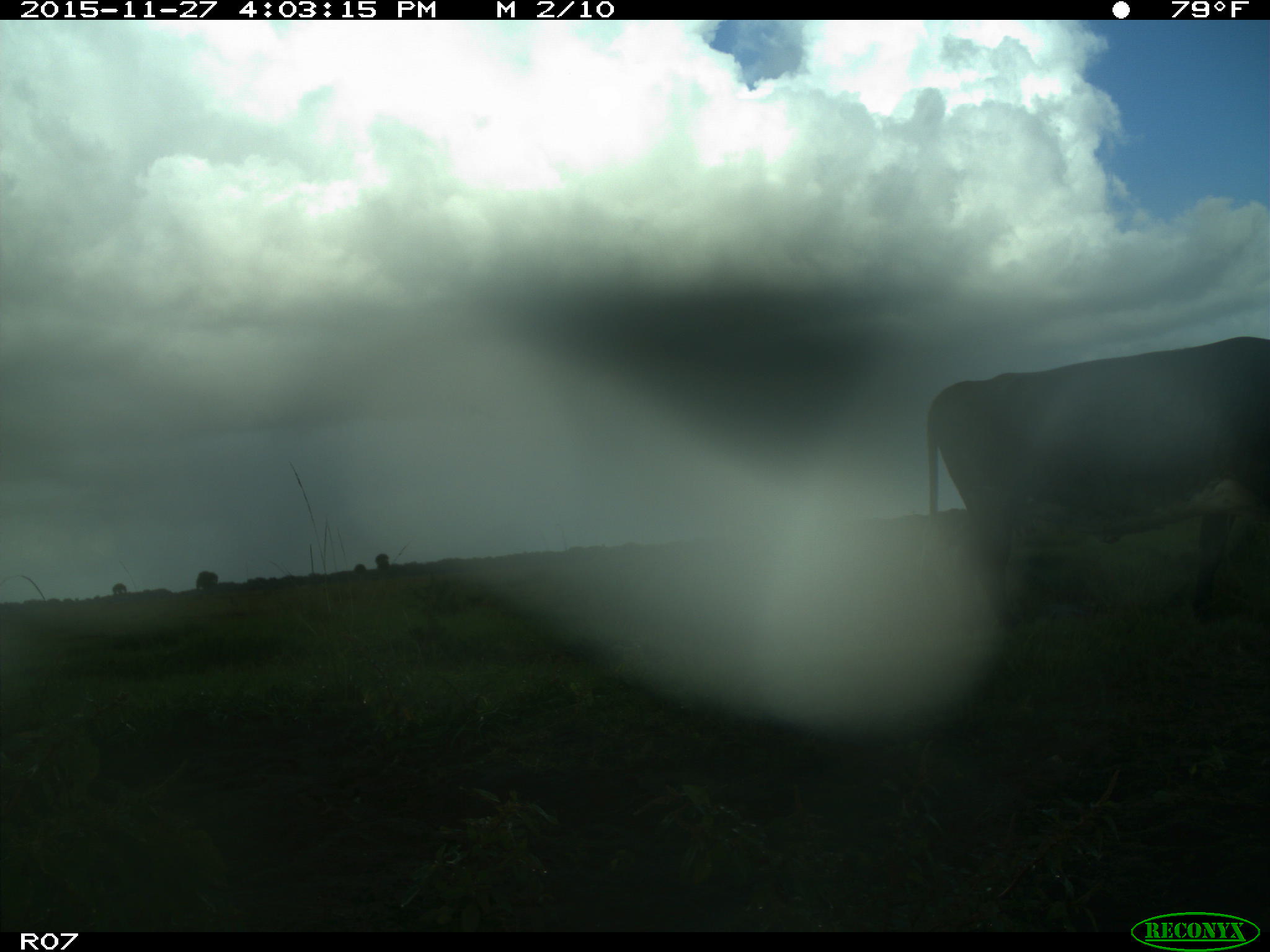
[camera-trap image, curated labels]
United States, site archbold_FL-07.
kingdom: Animalia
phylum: Chordata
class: Mammalia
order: Artiodactyla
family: Bovidae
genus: Bos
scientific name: Bos taurus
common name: domestic cow